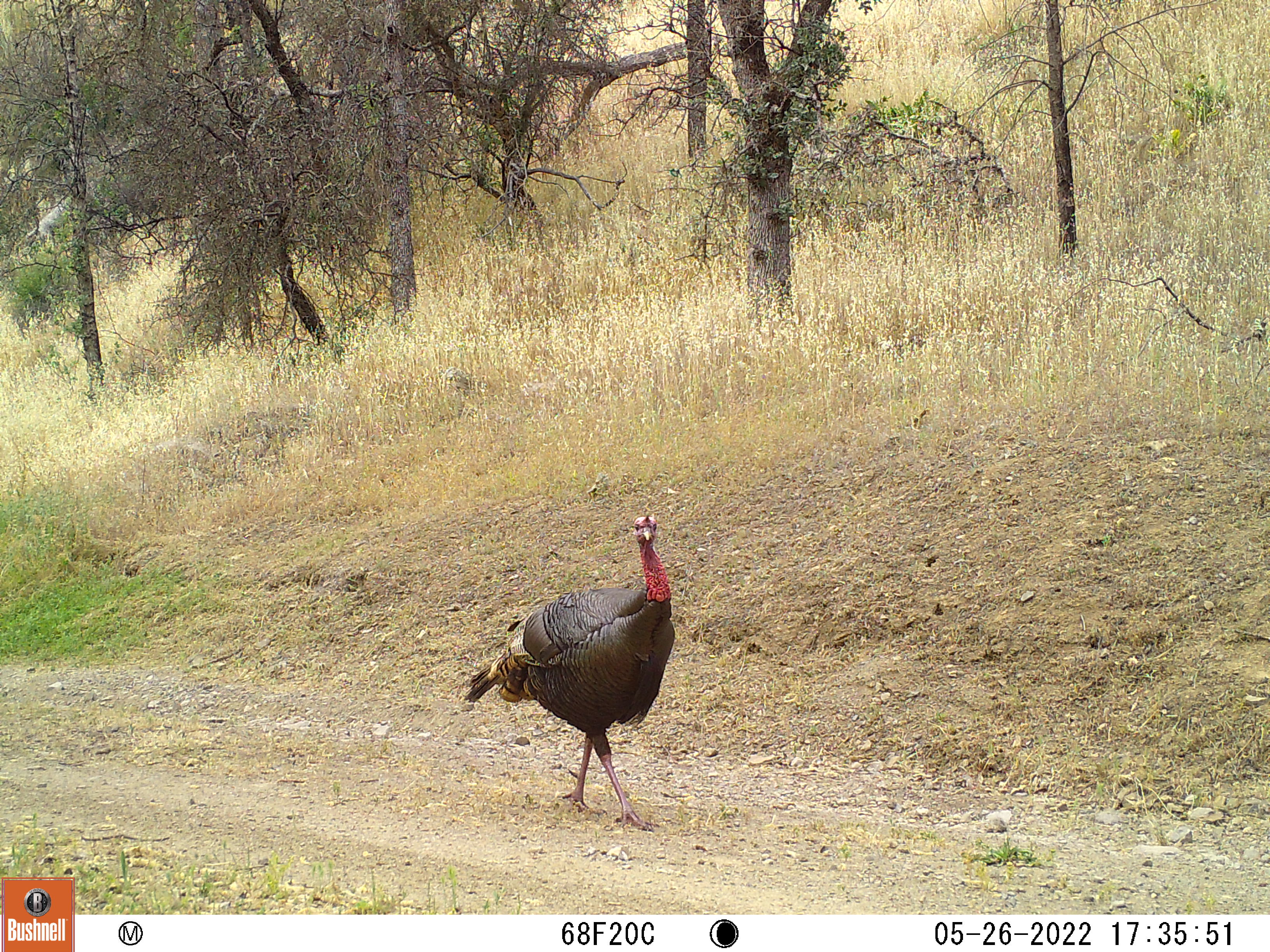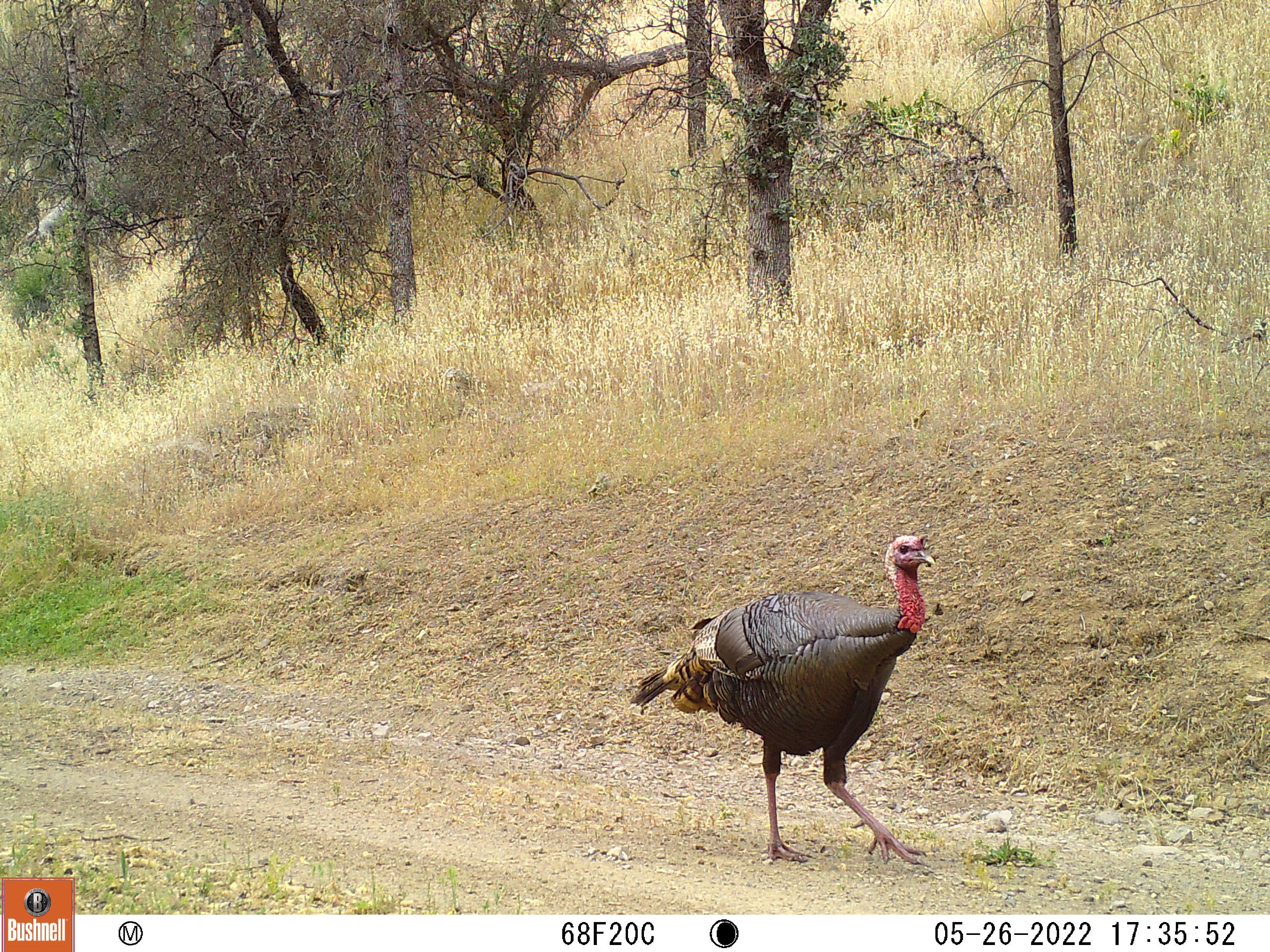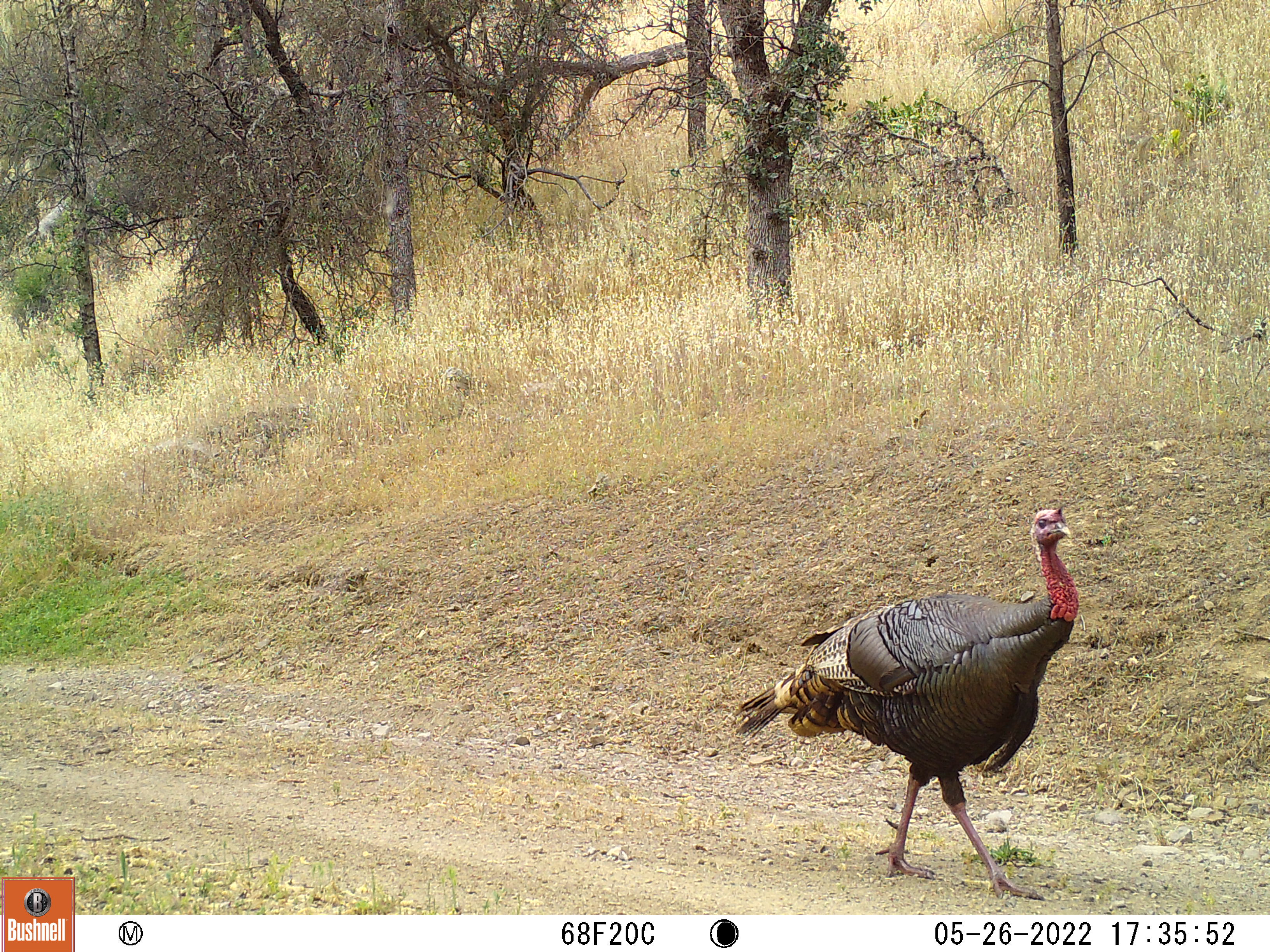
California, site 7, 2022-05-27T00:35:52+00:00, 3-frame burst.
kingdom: Animalia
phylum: Chordata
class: Aves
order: Galliformes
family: Phasianidae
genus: Meleagris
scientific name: Meleagris gallopavo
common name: turkey